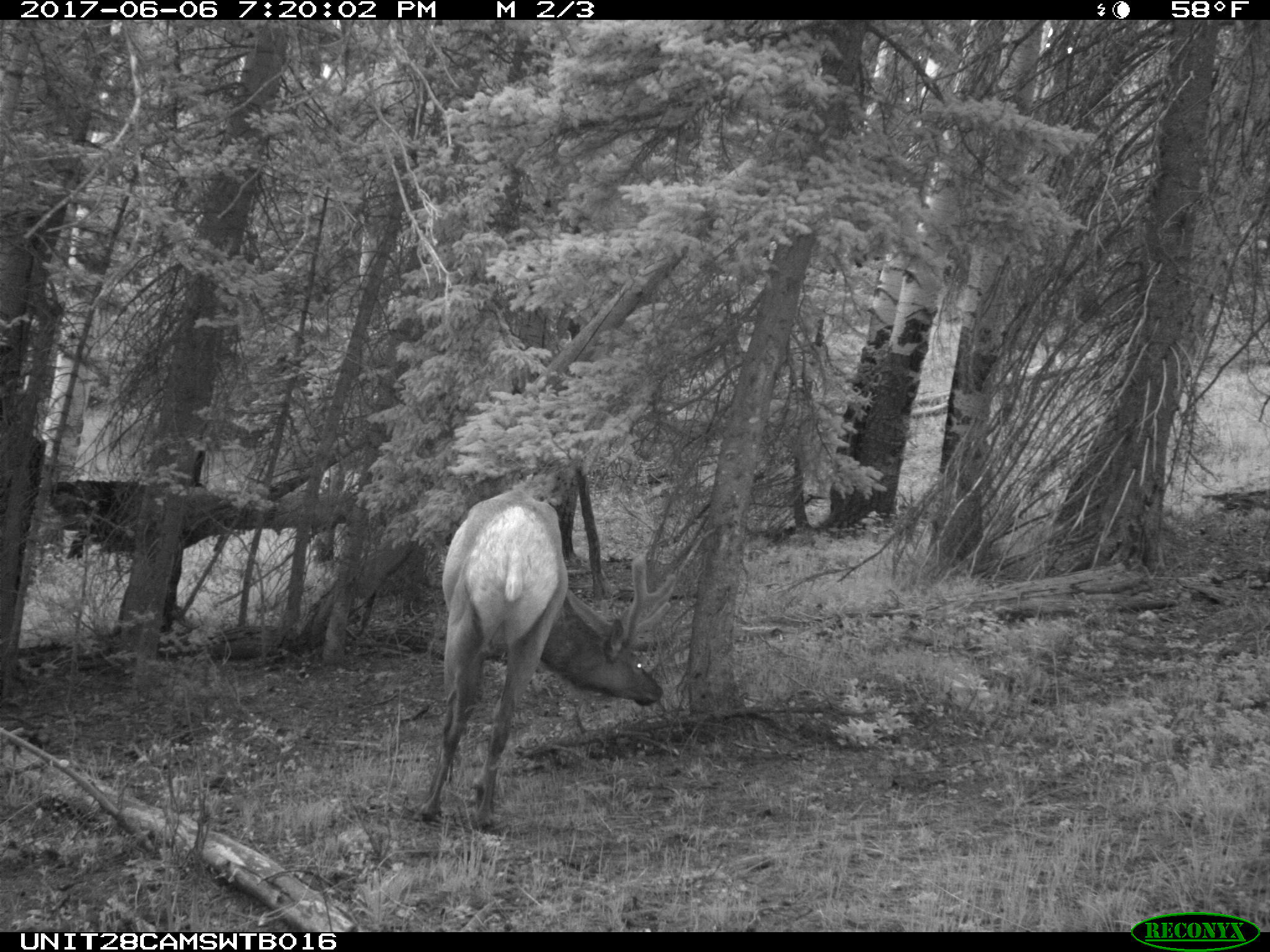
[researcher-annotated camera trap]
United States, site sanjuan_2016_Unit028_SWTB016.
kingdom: Animalia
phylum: Chordata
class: Mammalia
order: Artiodactyla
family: Cervidae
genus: Cervus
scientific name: Cervus elaphus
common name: red deer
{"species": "Cervus elaphus (red deer)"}